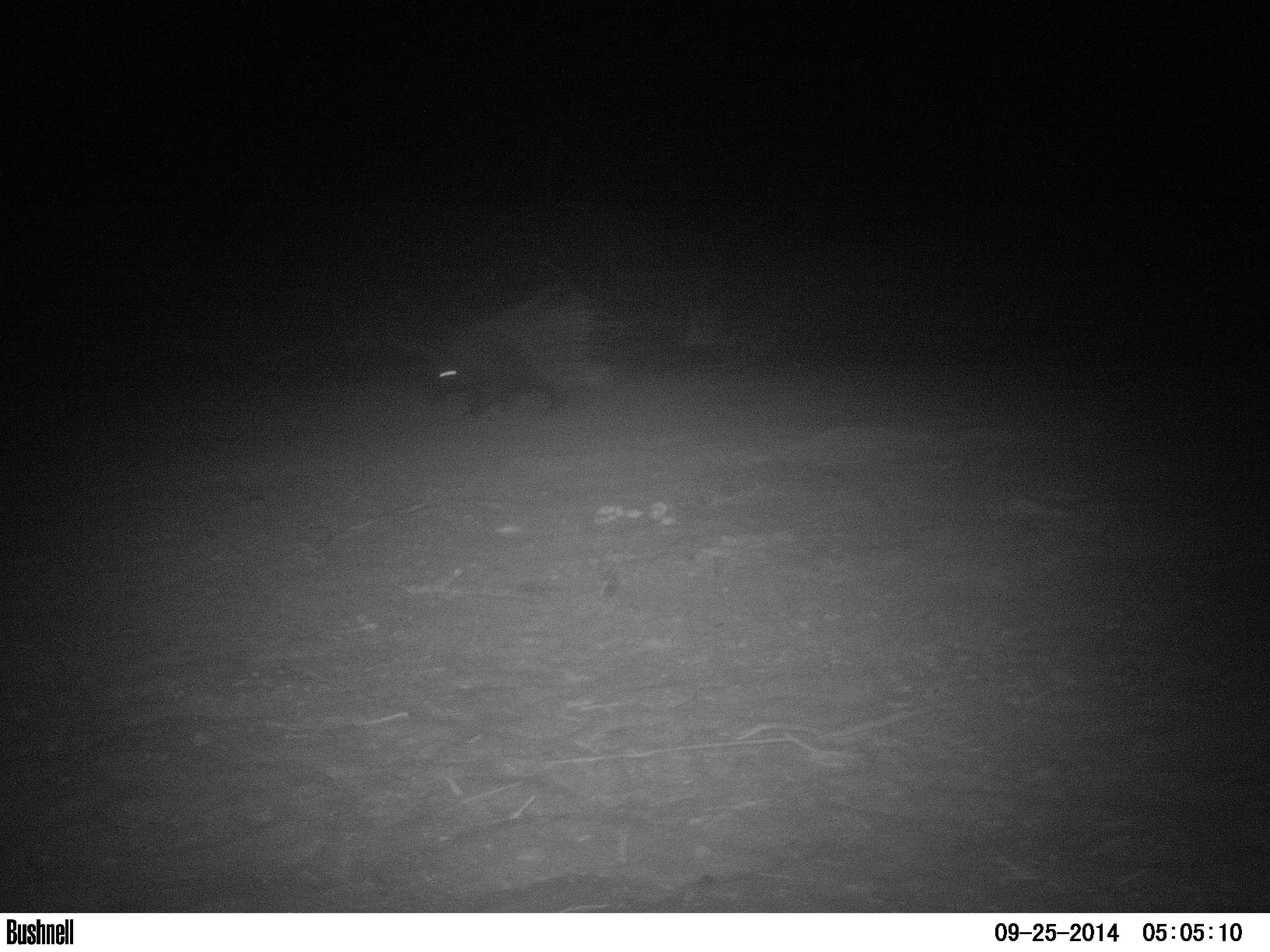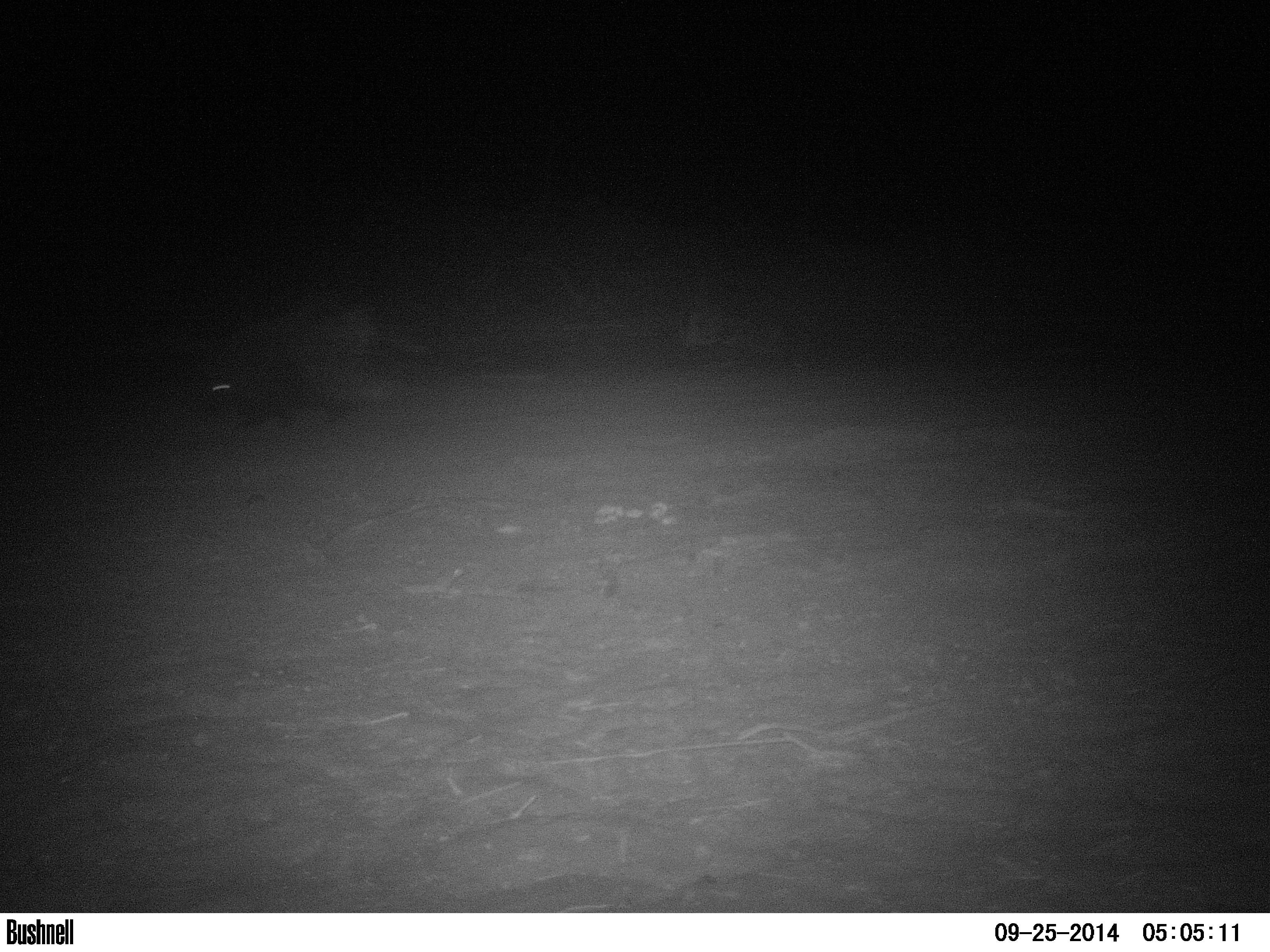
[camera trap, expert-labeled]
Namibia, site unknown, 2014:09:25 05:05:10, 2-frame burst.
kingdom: Animalia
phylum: Chordata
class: Mammalia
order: Rodentia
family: Hystricidae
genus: Hystrix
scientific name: Hystrix africaeaustralis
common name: cape porcupine